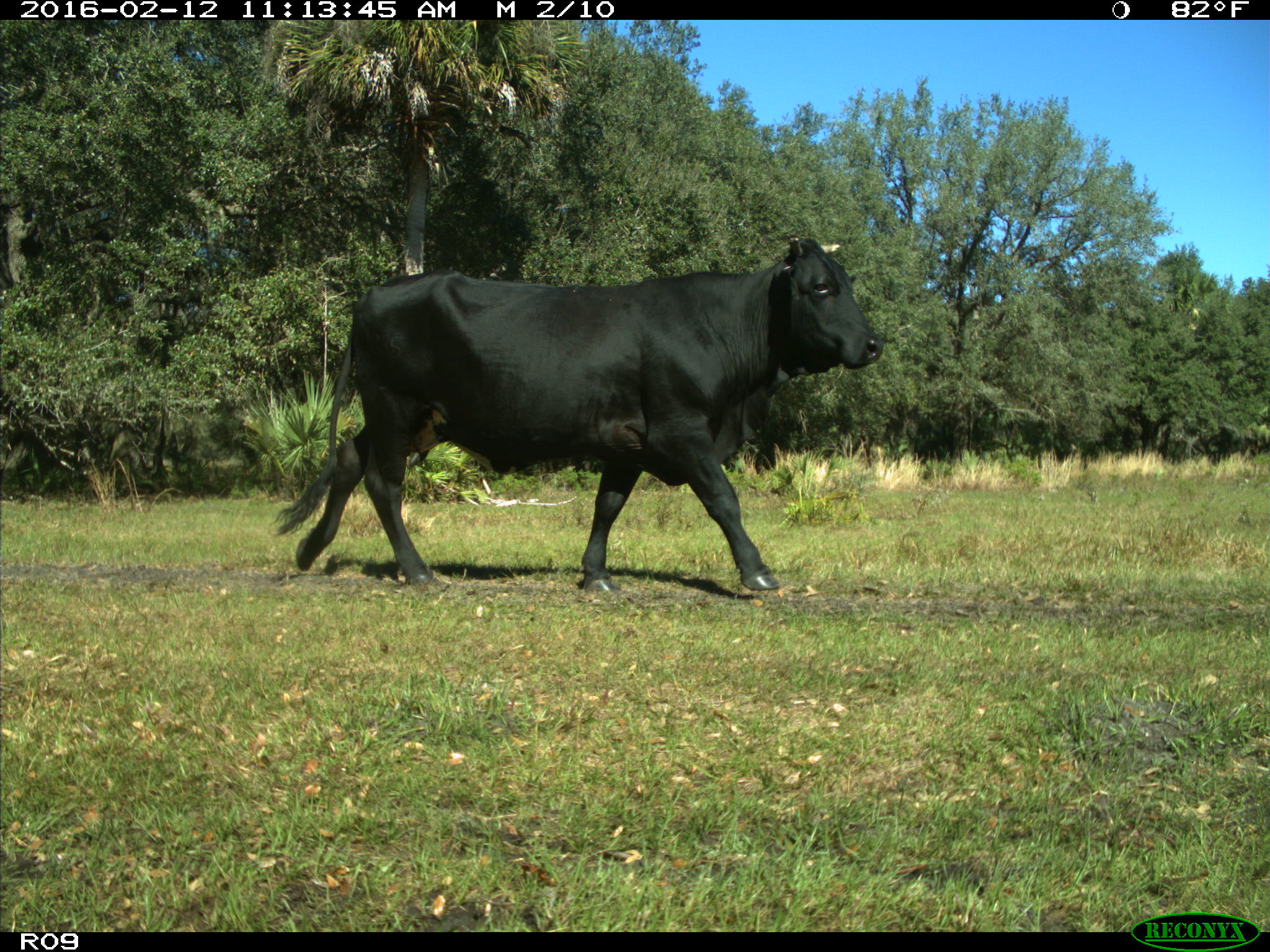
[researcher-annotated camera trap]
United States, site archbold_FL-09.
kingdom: Animalia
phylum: Chordata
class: Mammalia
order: Artiodactyla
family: Bovidae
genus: Bos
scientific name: Bos taurus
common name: domestic cow